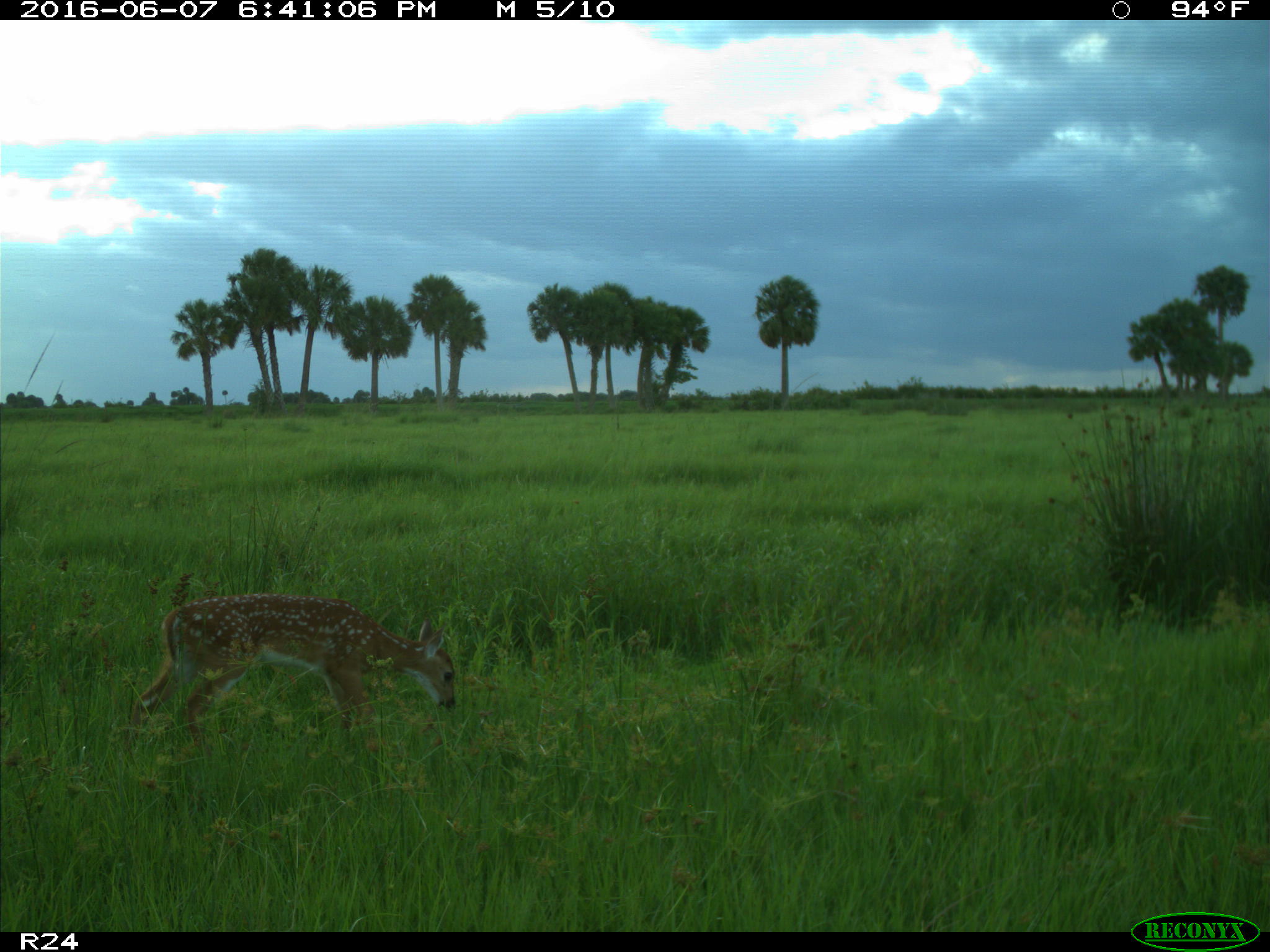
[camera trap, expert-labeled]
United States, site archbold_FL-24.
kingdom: Animalia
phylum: Chordata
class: Mammalia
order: Artiodactyla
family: Cervidae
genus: Odocoileus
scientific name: Odocoileus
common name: deer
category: unidentified deer